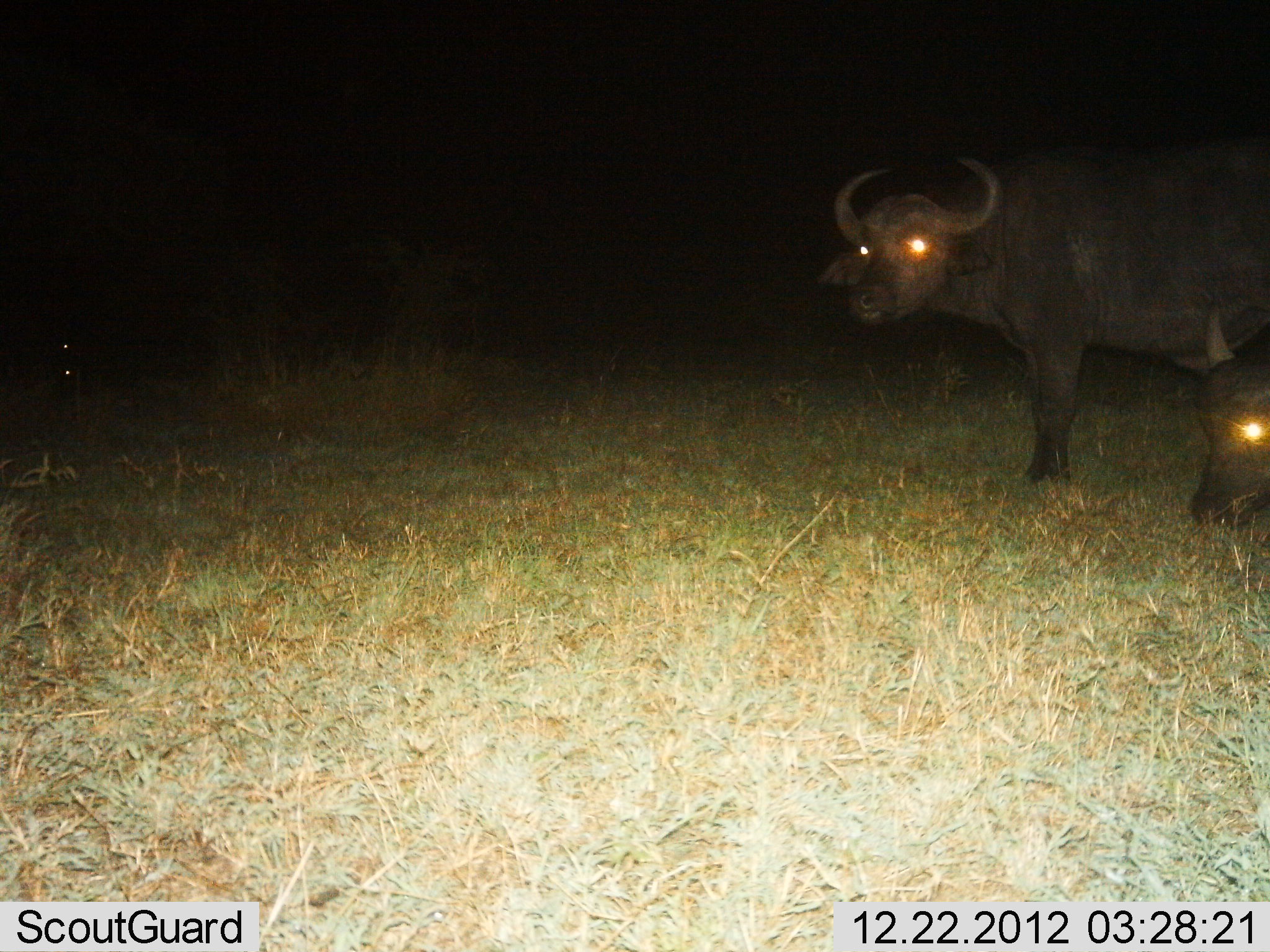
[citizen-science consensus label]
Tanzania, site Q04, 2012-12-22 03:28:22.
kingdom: Animalia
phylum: Chordata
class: Mammalia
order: Artiodactyla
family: Bovidae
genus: Syncerus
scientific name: Syncerus caffer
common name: cape buffalo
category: buffalo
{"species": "buffalo (cape buffalo) (Syncerus caffer)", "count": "2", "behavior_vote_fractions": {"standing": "88%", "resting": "10%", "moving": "7%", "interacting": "0%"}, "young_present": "3%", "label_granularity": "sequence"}